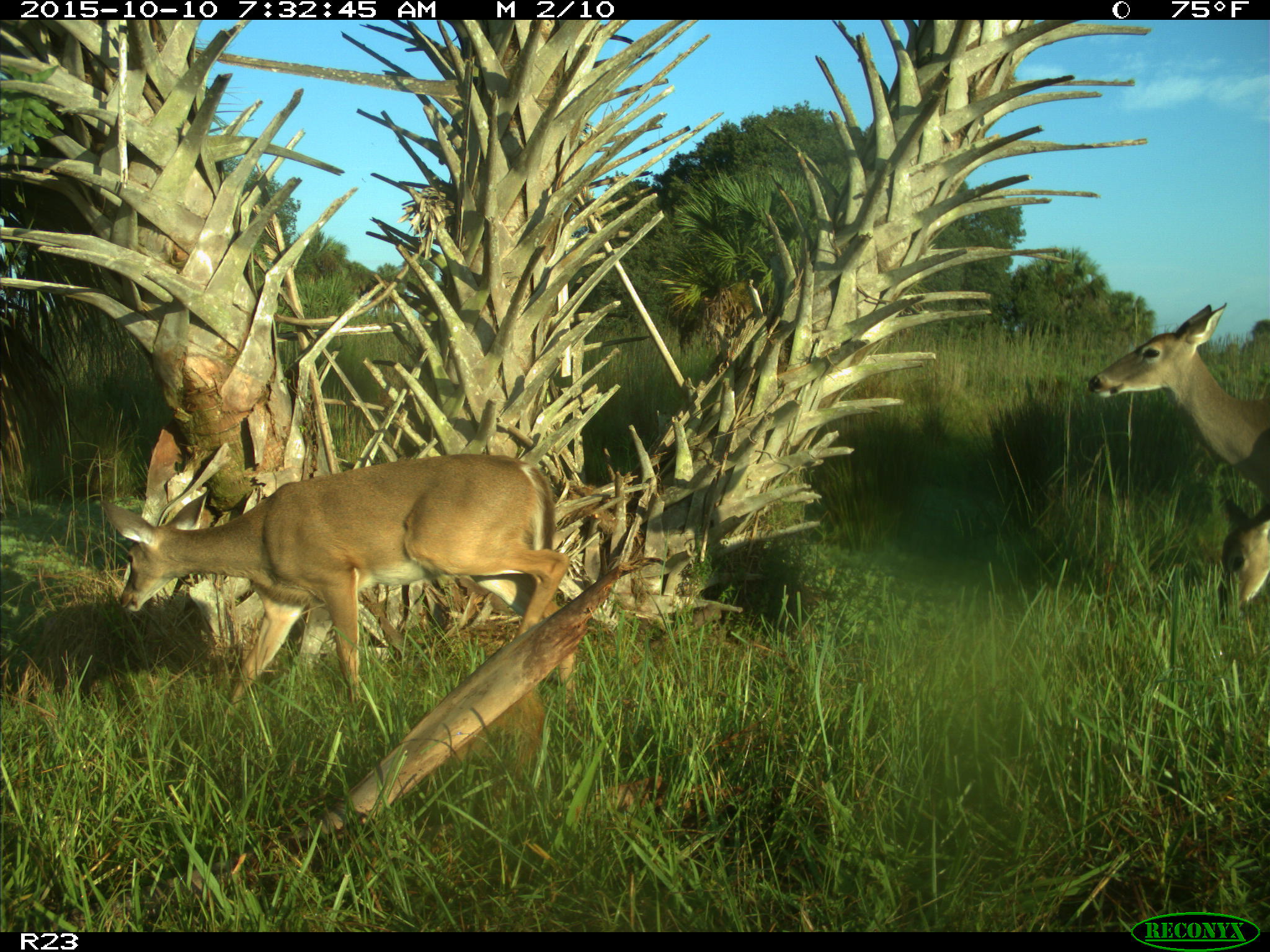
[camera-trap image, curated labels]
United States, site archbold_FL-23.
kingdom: Animalia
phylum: Chordata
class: Mammalia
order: Artiodactyla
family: Cervidae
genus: Odocoileus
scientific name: Odocoileus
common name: deer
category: unidentified deer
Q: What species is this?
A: Unidentified deer (deer) (Odocoileus).